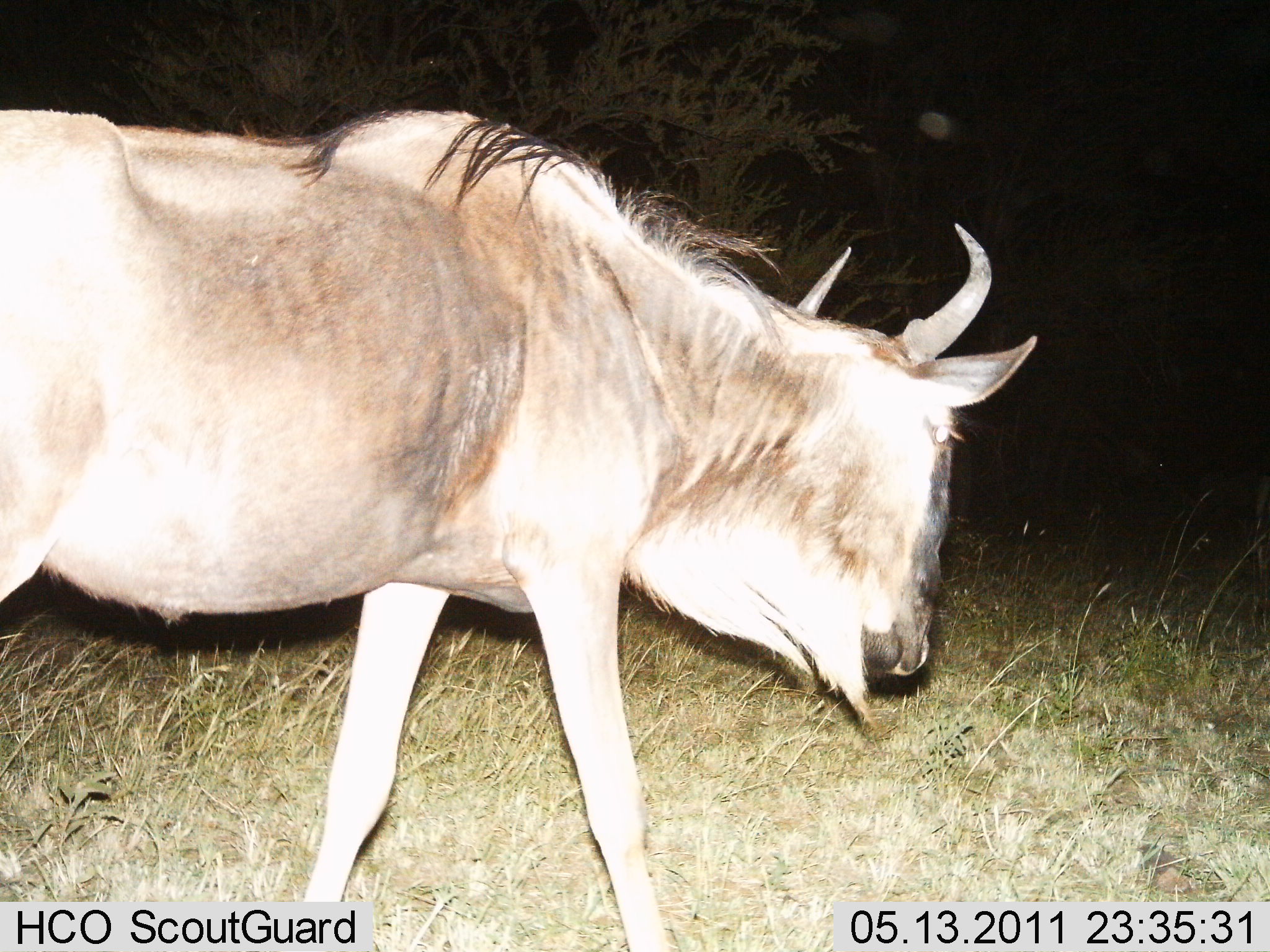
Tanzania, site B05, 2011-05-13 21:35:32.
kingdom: Animalia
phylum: Chordata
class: Mammalia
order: Artiodactyla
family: Bovidae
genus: Connochaetes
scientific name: Connochaetes taurinus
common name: blue wildebeest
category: wildebeest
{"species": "wildebeest (blue wildebeest) (Connochaetes taurinus)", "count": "1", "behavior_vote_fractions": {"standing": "0%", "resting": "0%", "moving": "100%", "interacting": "0%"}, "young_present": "0%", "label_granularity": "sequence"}